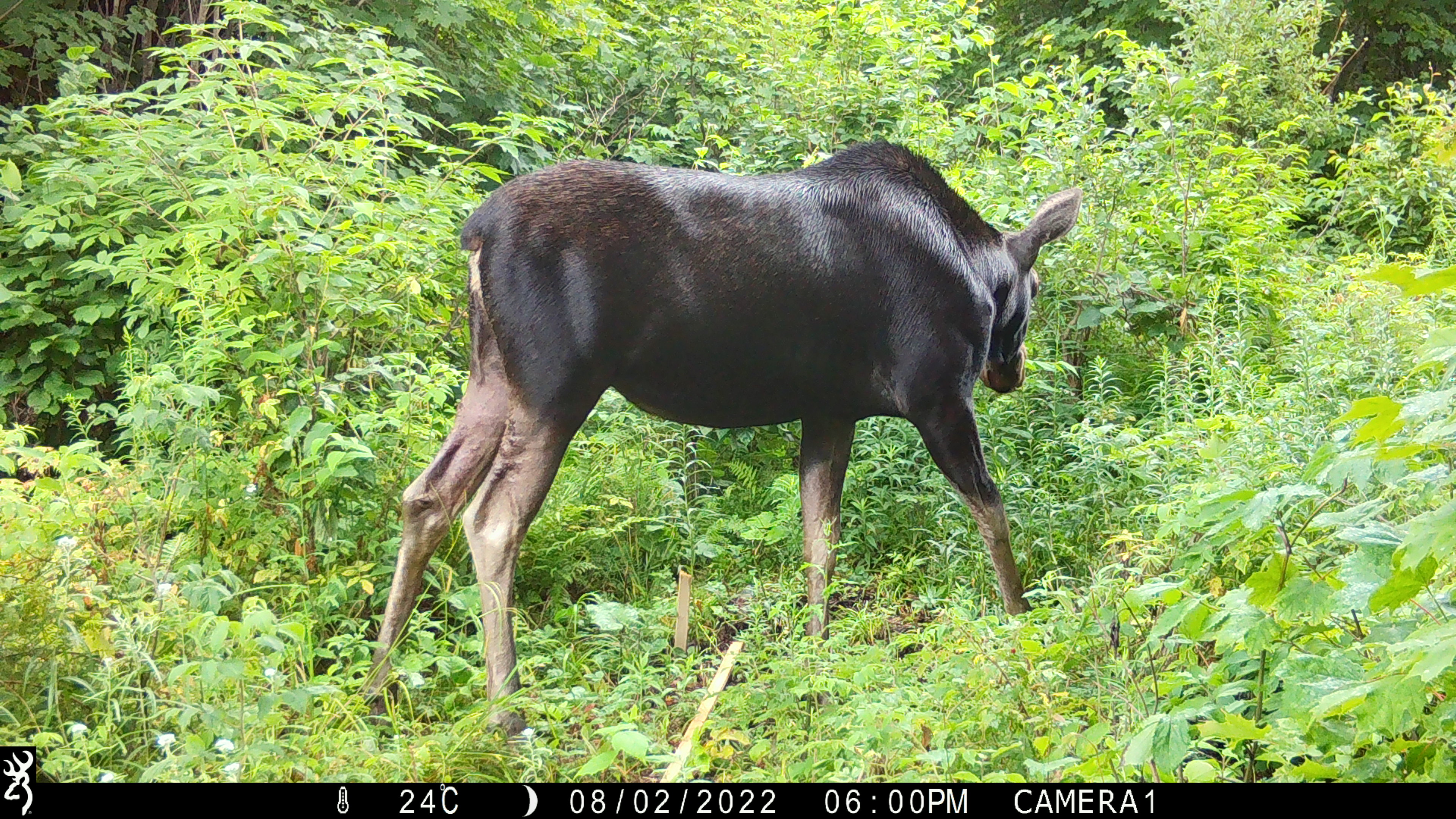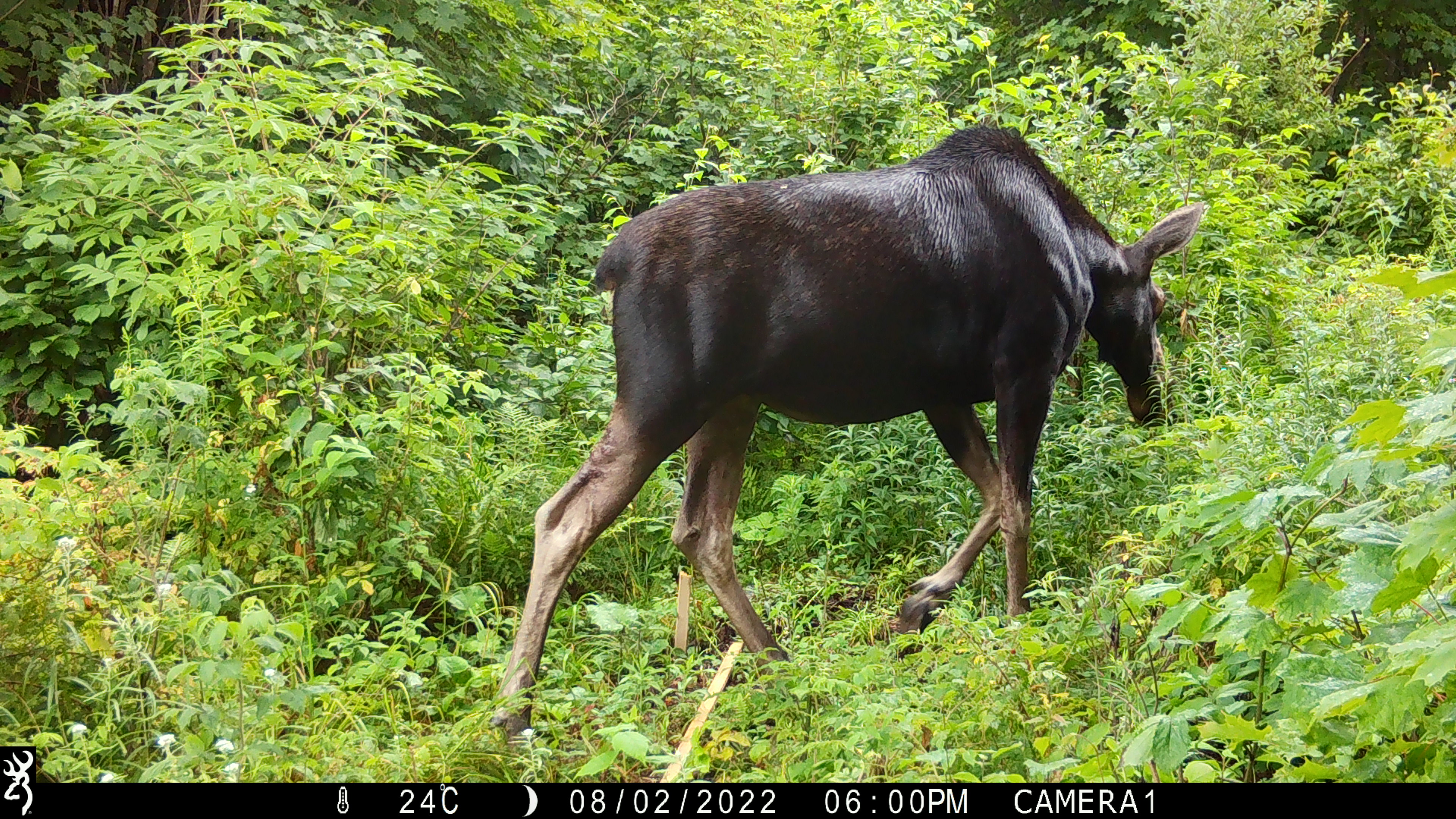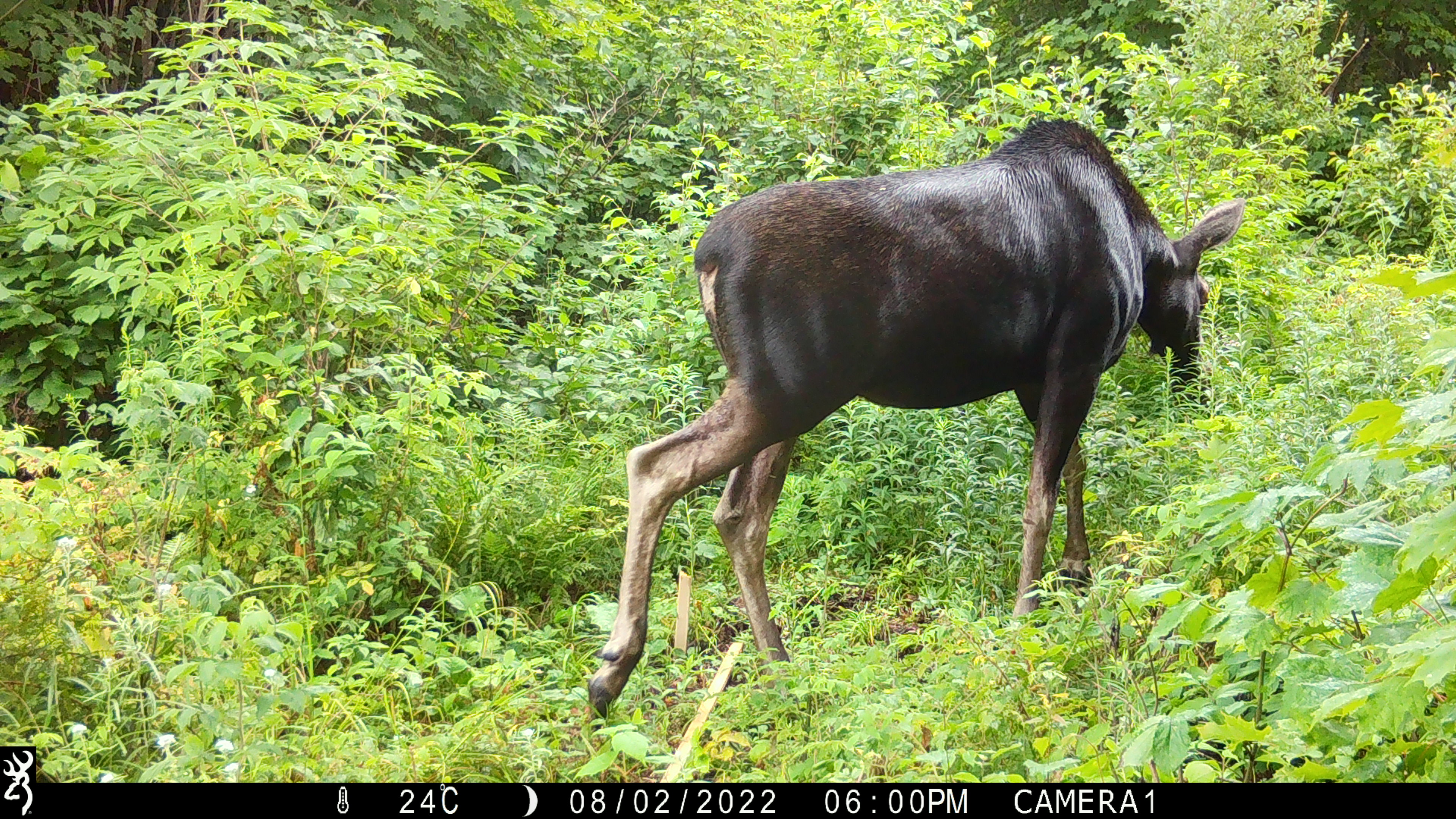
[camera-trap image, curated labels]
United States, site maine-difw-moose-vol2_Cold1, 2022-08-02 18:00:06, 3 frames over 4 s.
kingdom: Animalia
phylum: Chordata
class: Mammalia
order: Artiodactyla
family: Cervidae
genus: Alces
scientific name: Alces alces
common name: moose